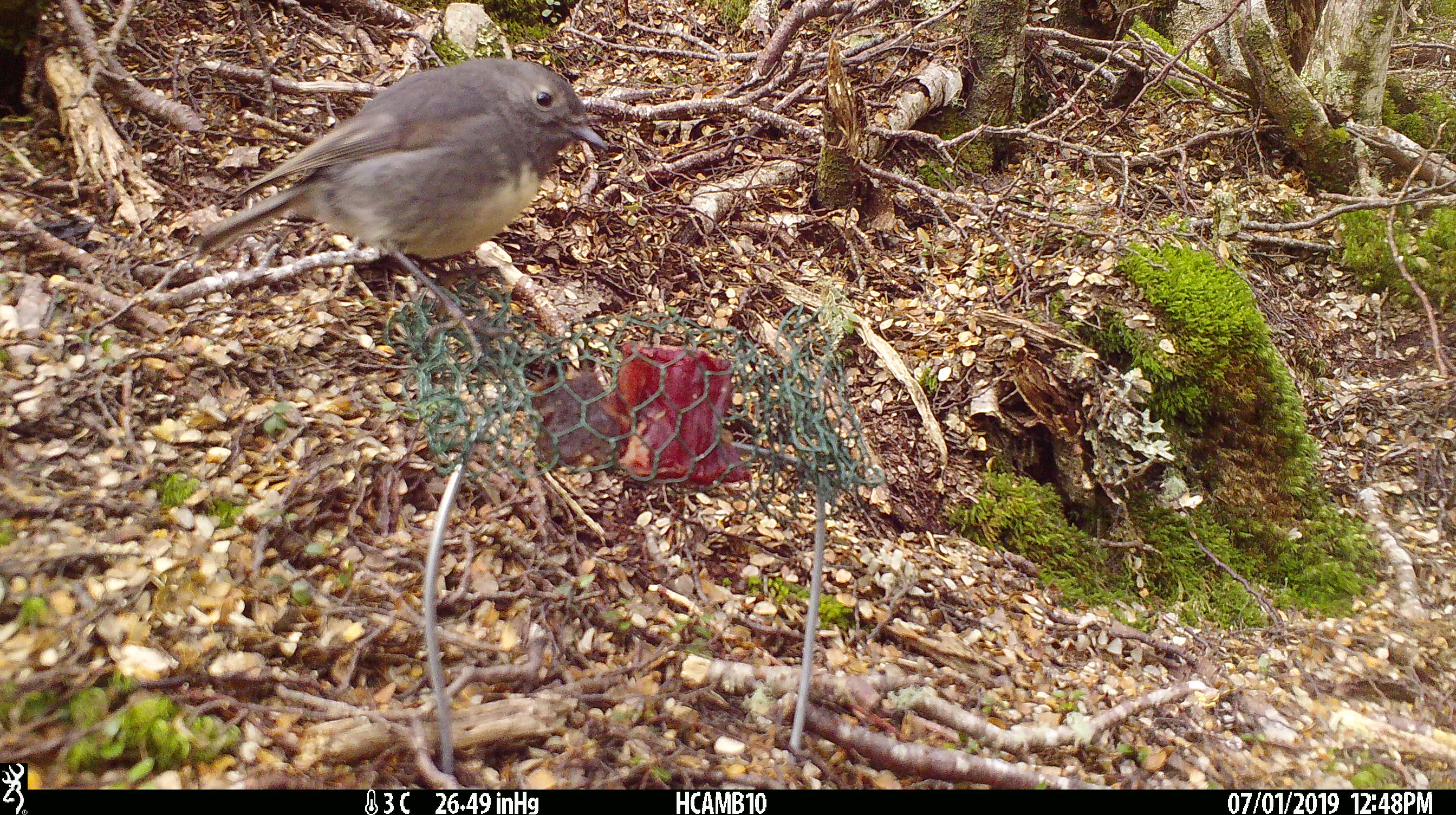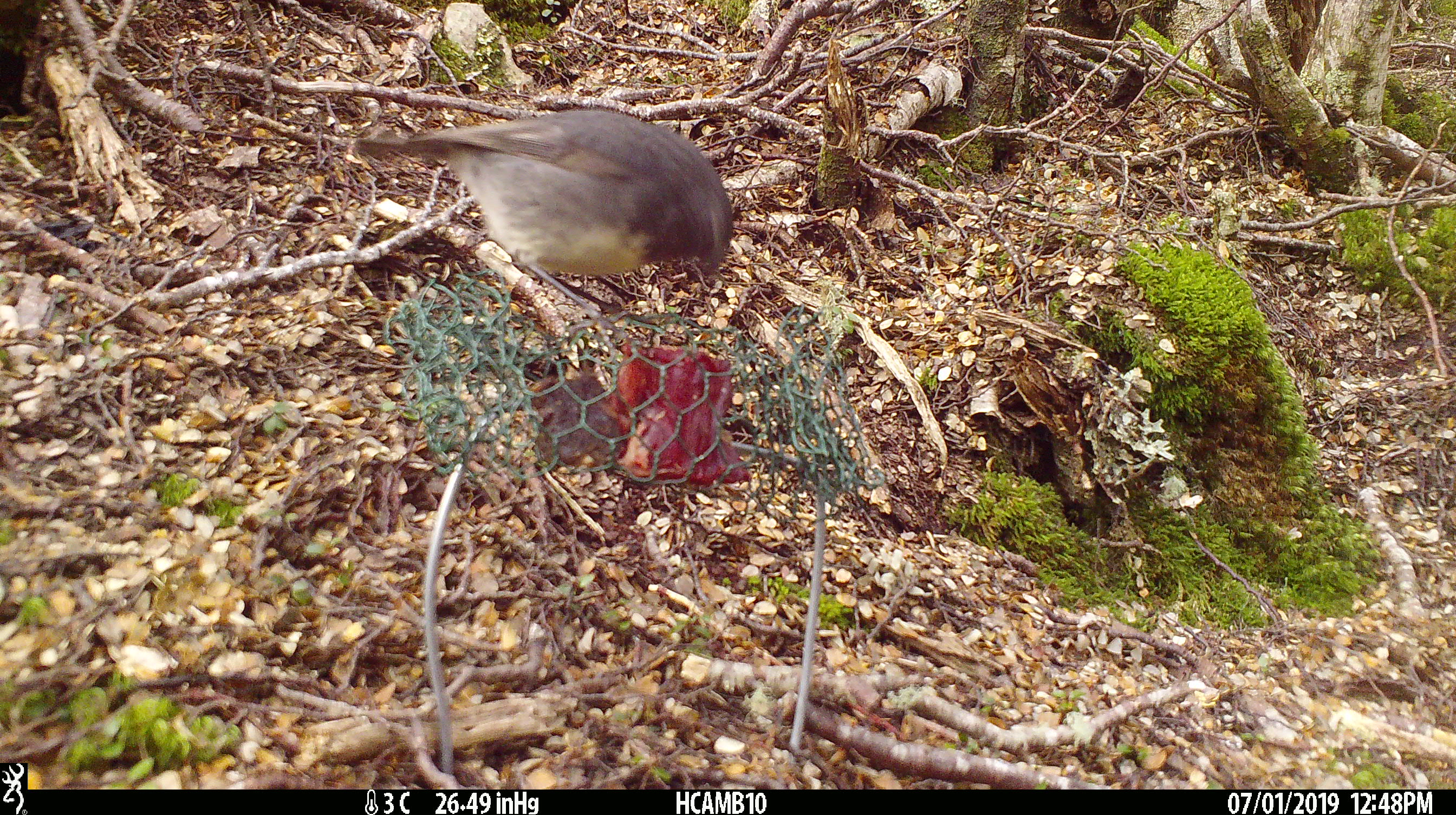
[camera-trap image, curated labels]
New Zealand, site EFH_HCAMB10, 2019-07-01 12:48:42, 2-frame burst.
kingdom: Animalia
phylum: Chordata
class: Aves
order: Passeriformes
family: Petroicidae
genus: Petroica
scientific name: Petroica australis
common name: new zealand robin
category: robin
Robin (new zealand robin) (Petroica australis).